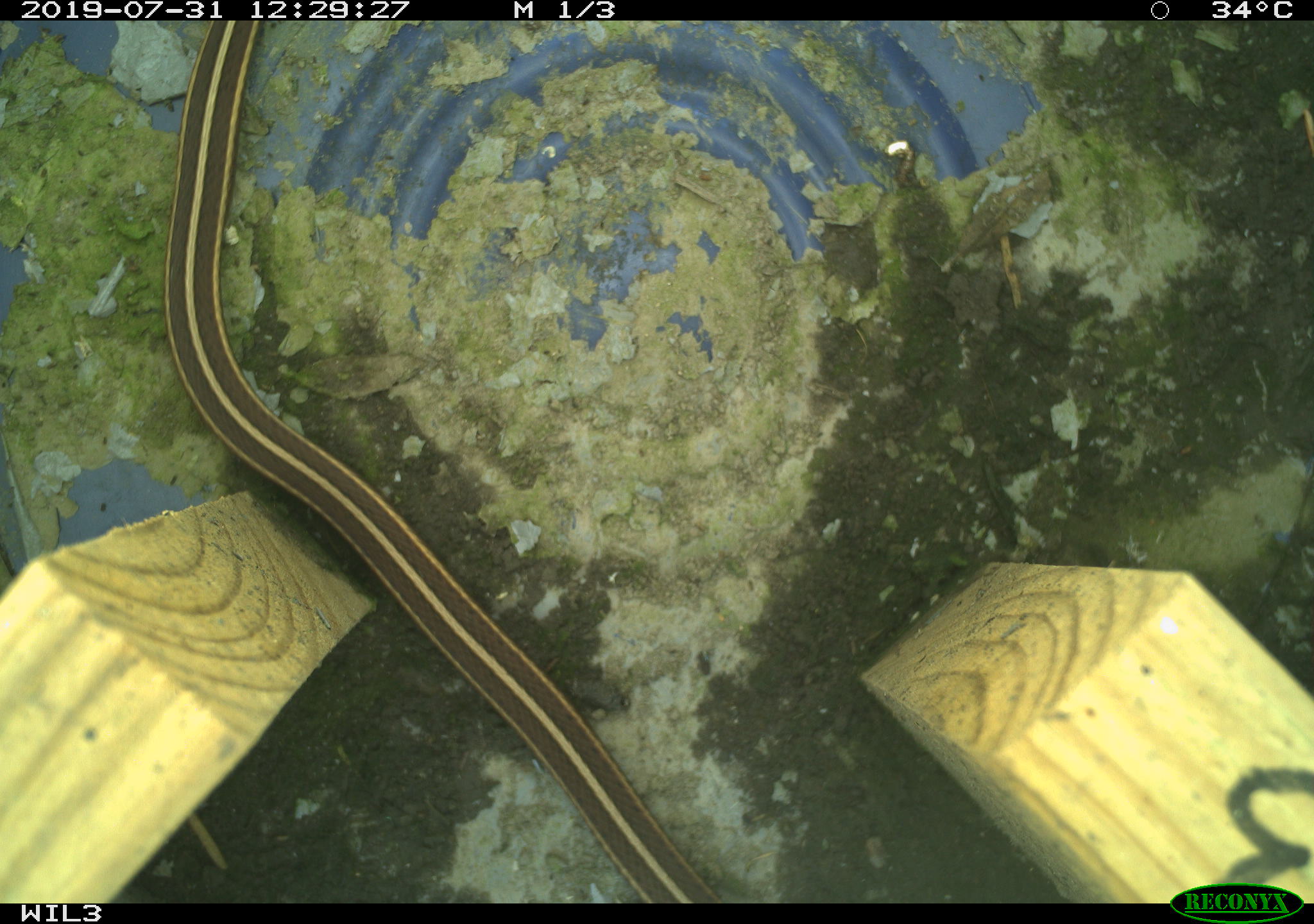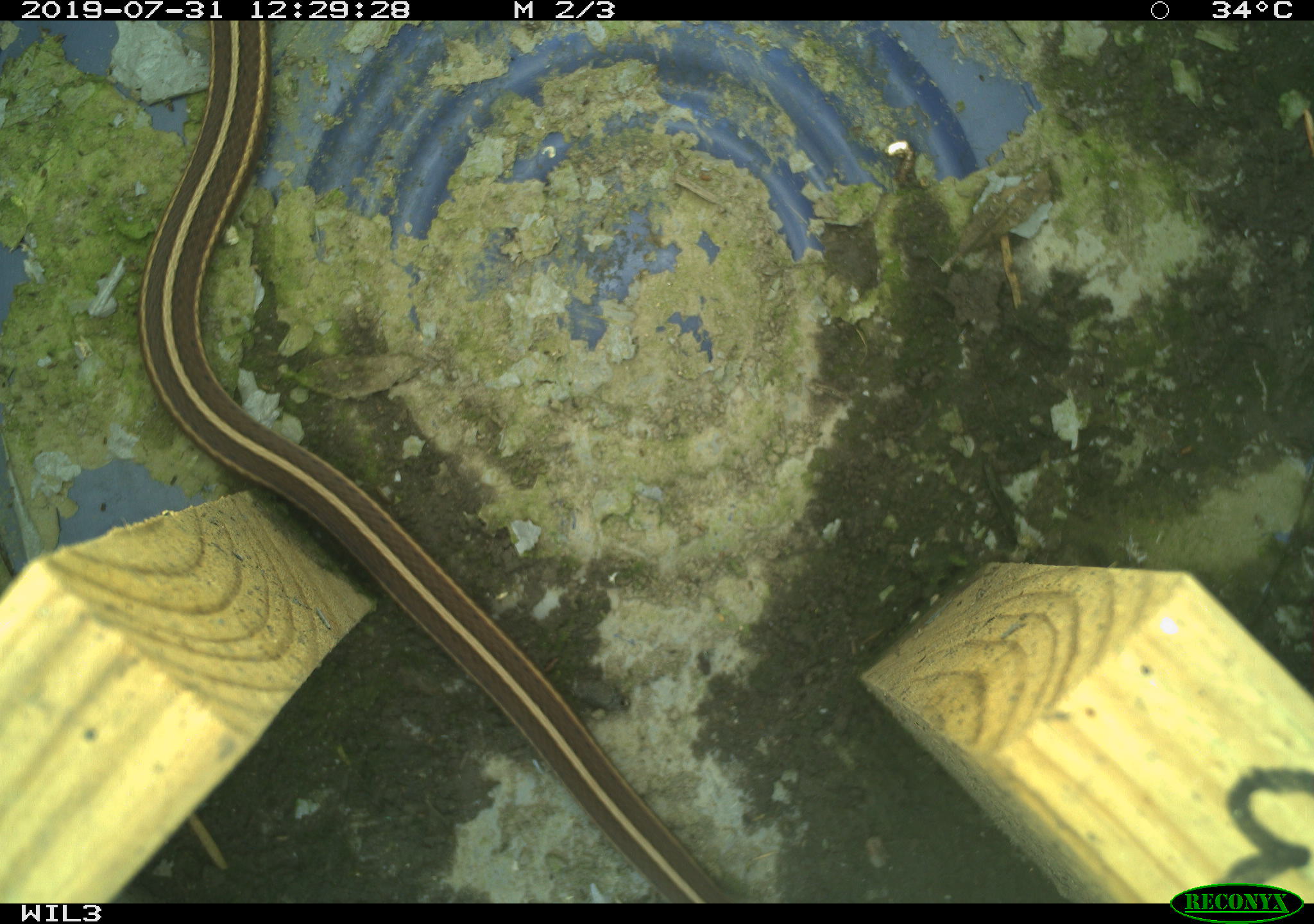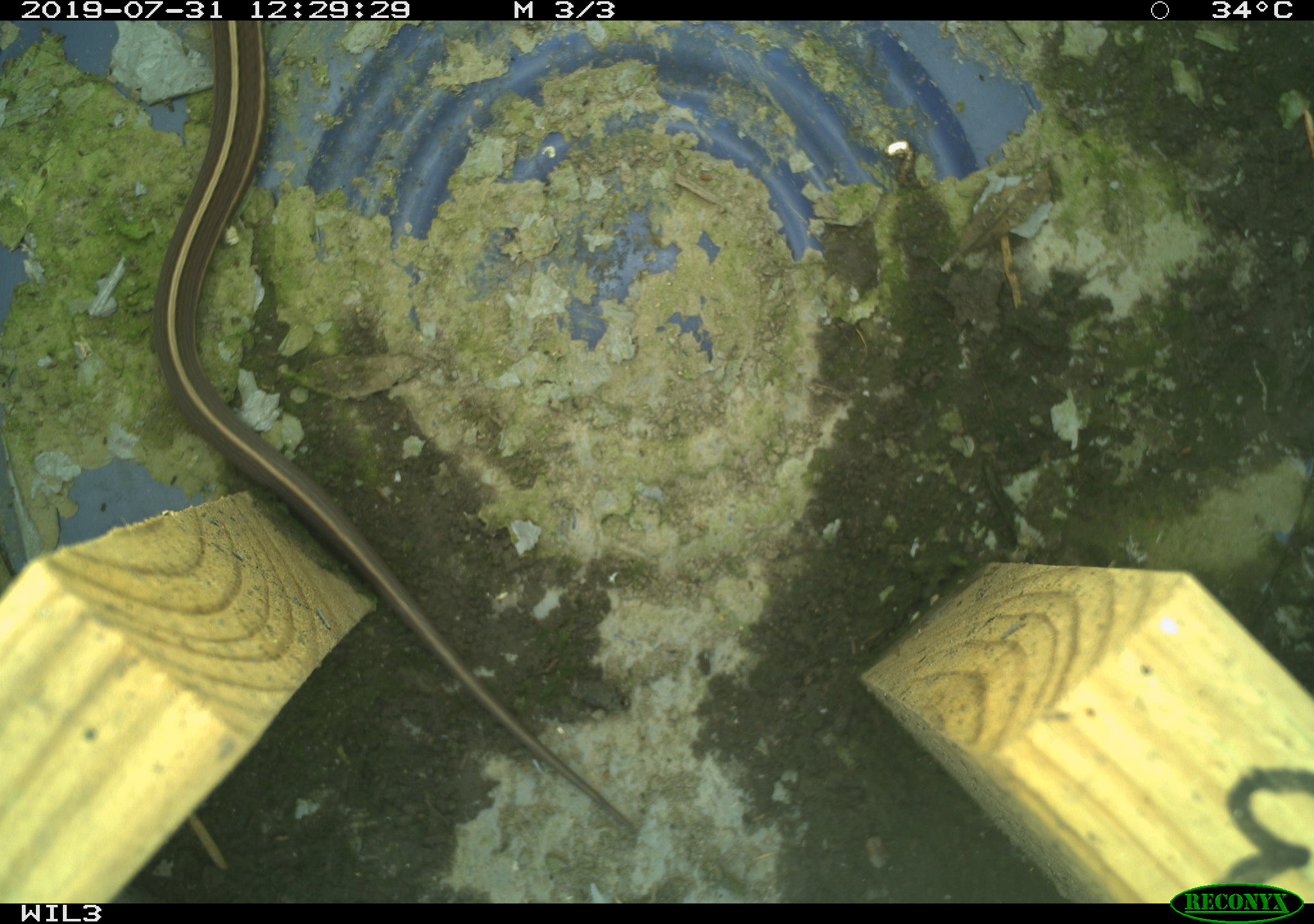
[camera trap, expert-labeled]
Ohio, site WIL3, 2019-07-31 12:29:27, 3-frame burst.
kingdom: Animalia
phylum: Chordata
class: Reptilia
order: Squamata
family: Colubridae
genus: Thamnophis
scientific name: Thamnophis sirtalis sirtalis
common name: eastern gartersnake